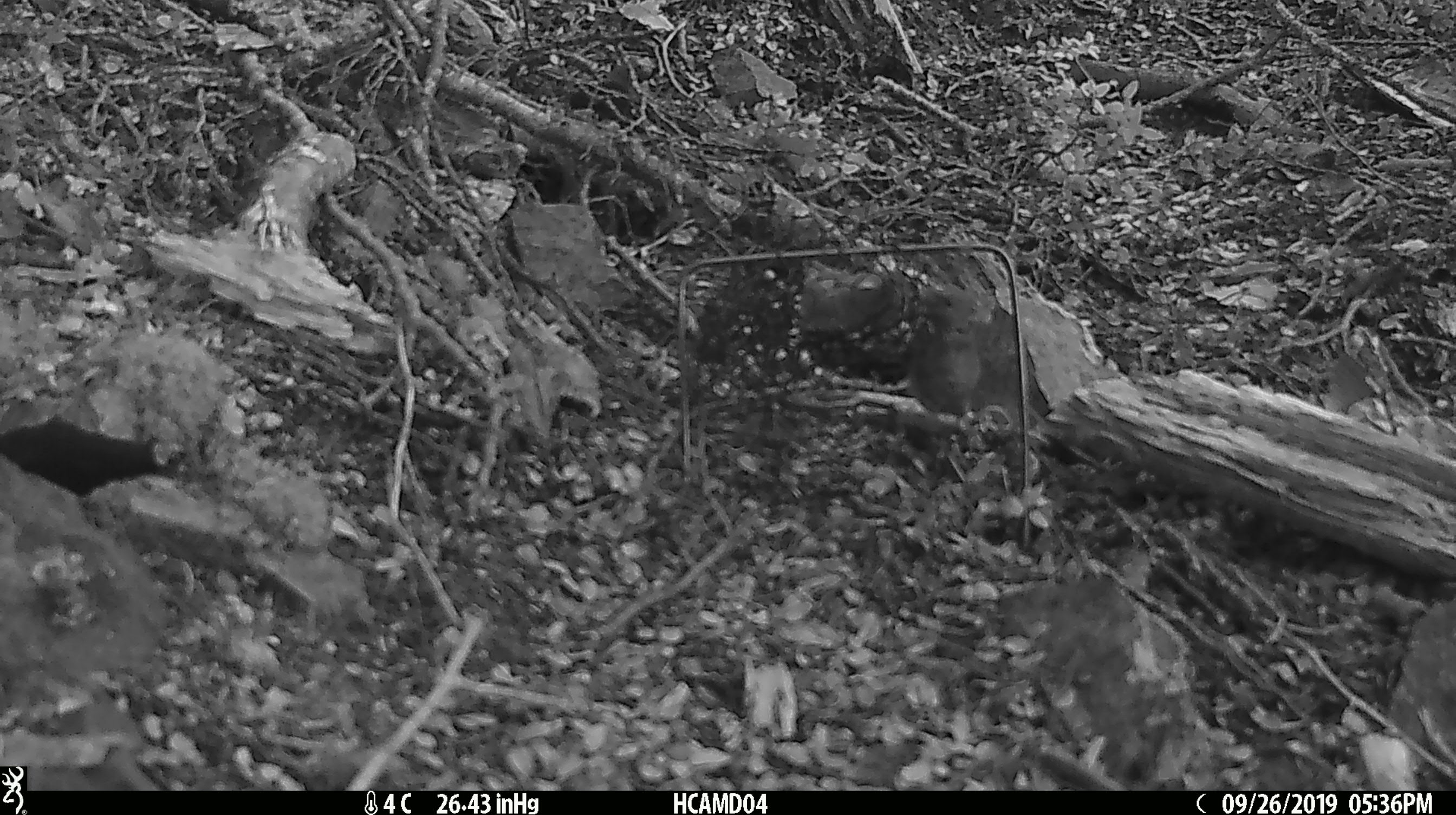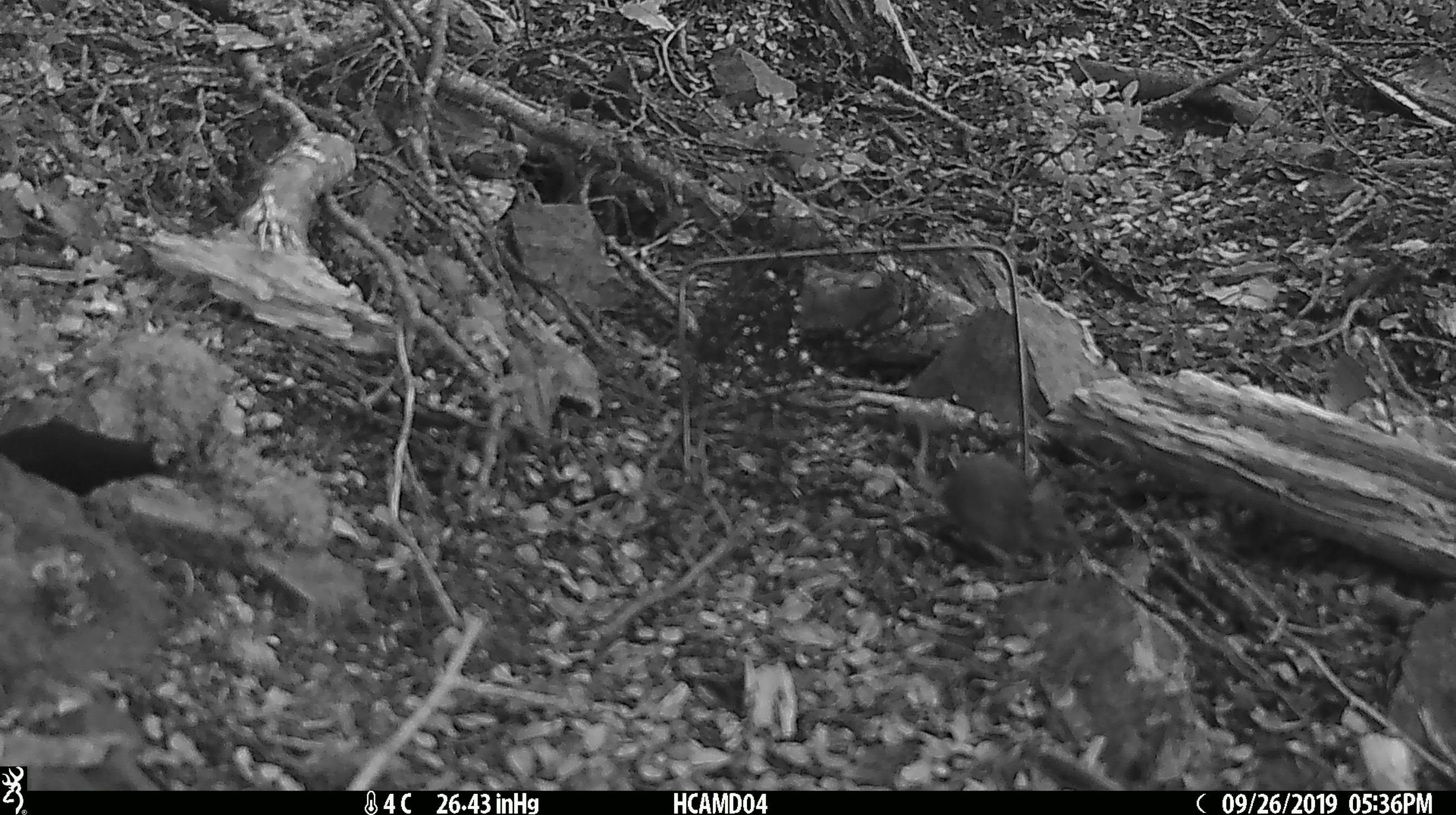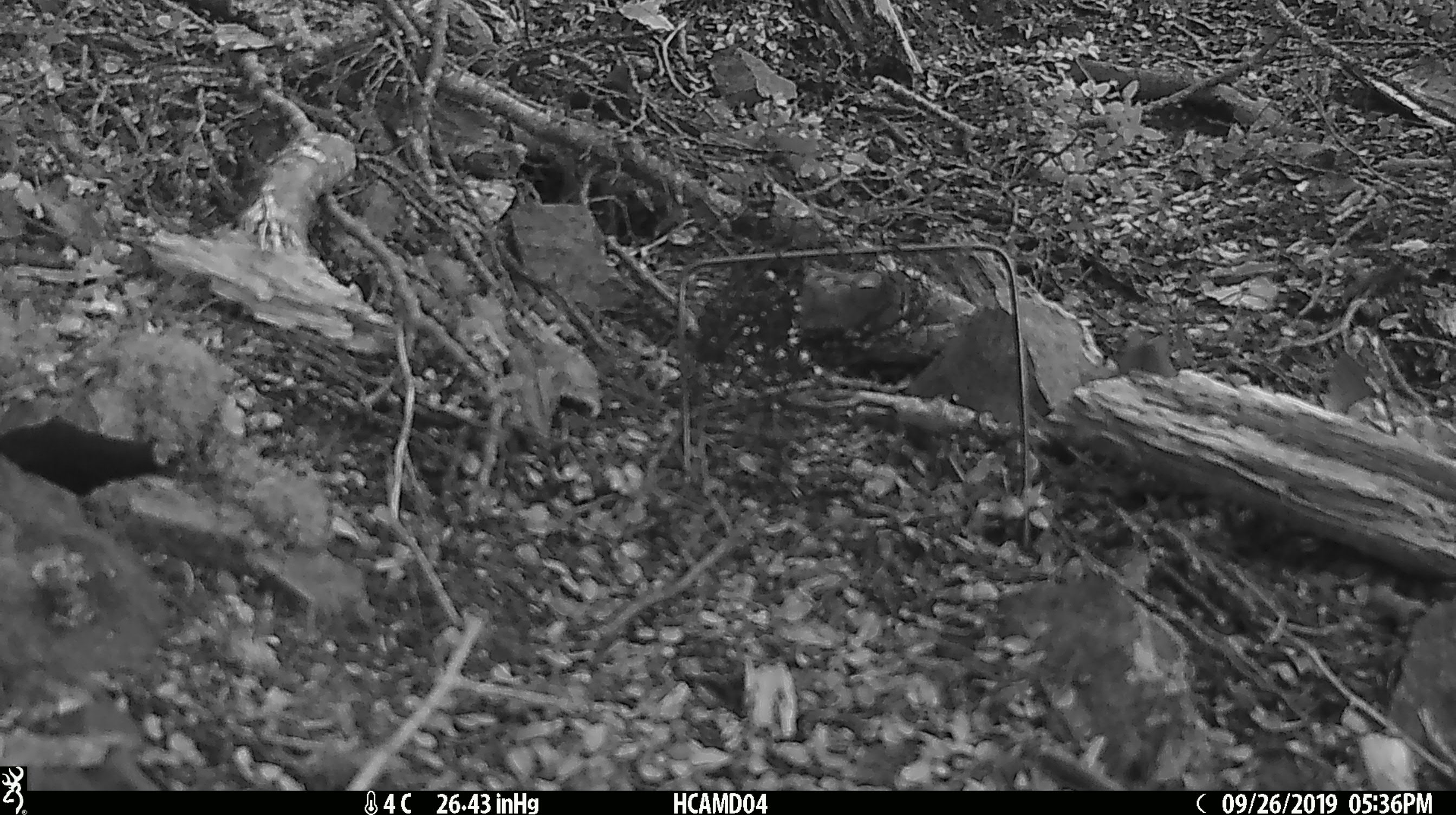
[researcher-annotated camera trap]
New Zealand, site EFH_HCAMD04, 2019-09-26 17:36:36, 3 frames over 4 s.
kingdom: Animalia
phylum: Chordata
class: Mammalia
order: Rodentia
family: Muridae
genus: Mus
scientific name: Mus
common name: mouse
Mouse (Mus).